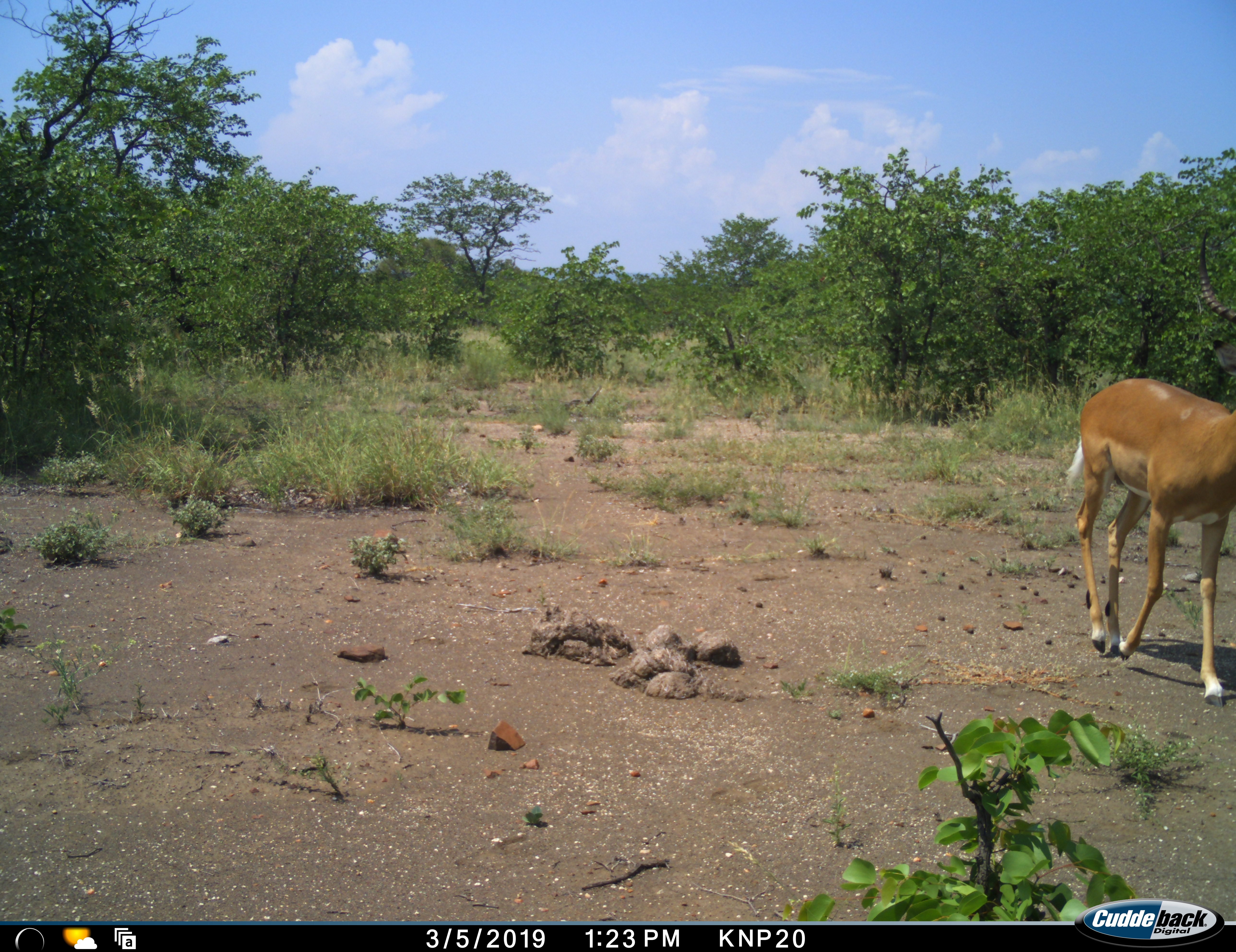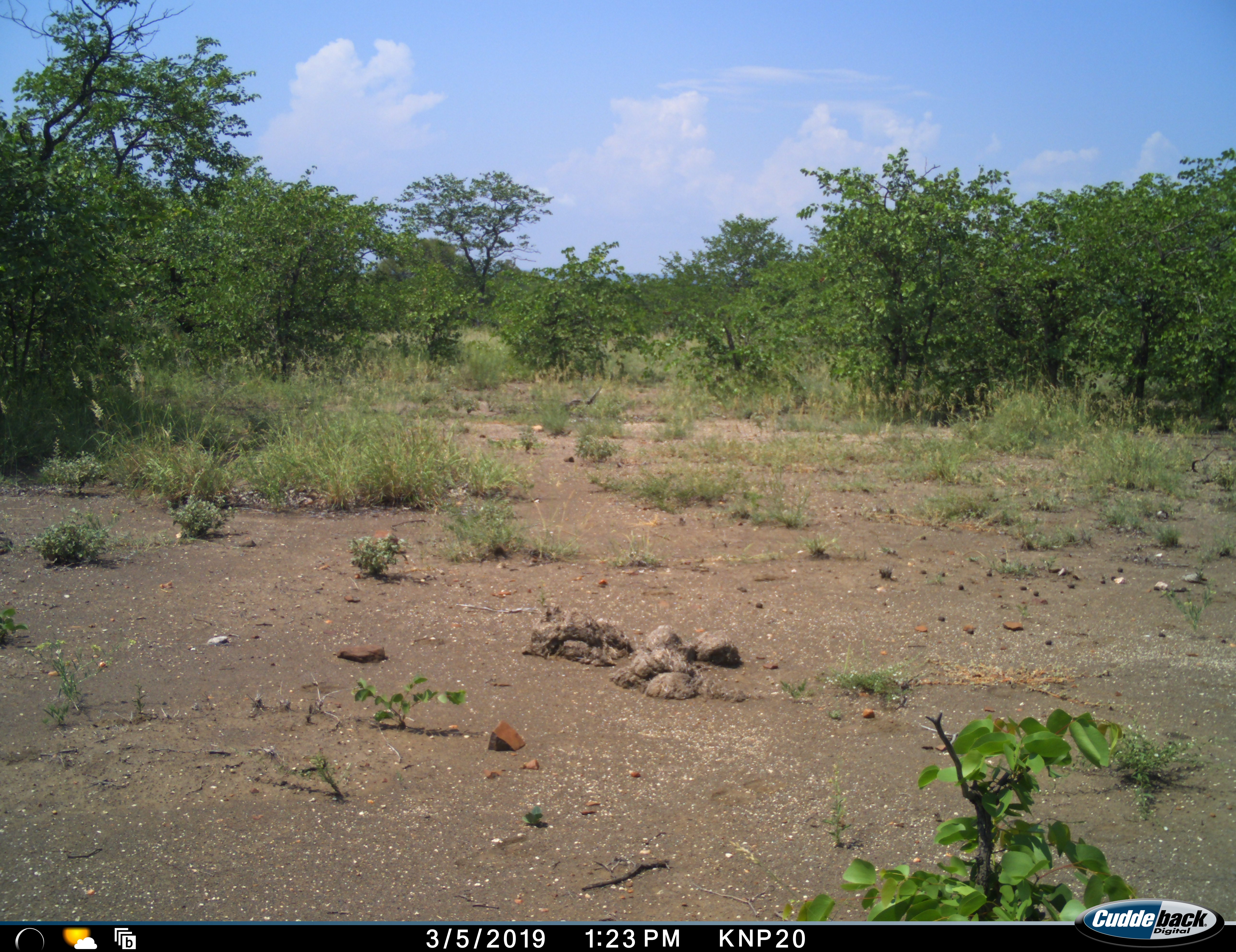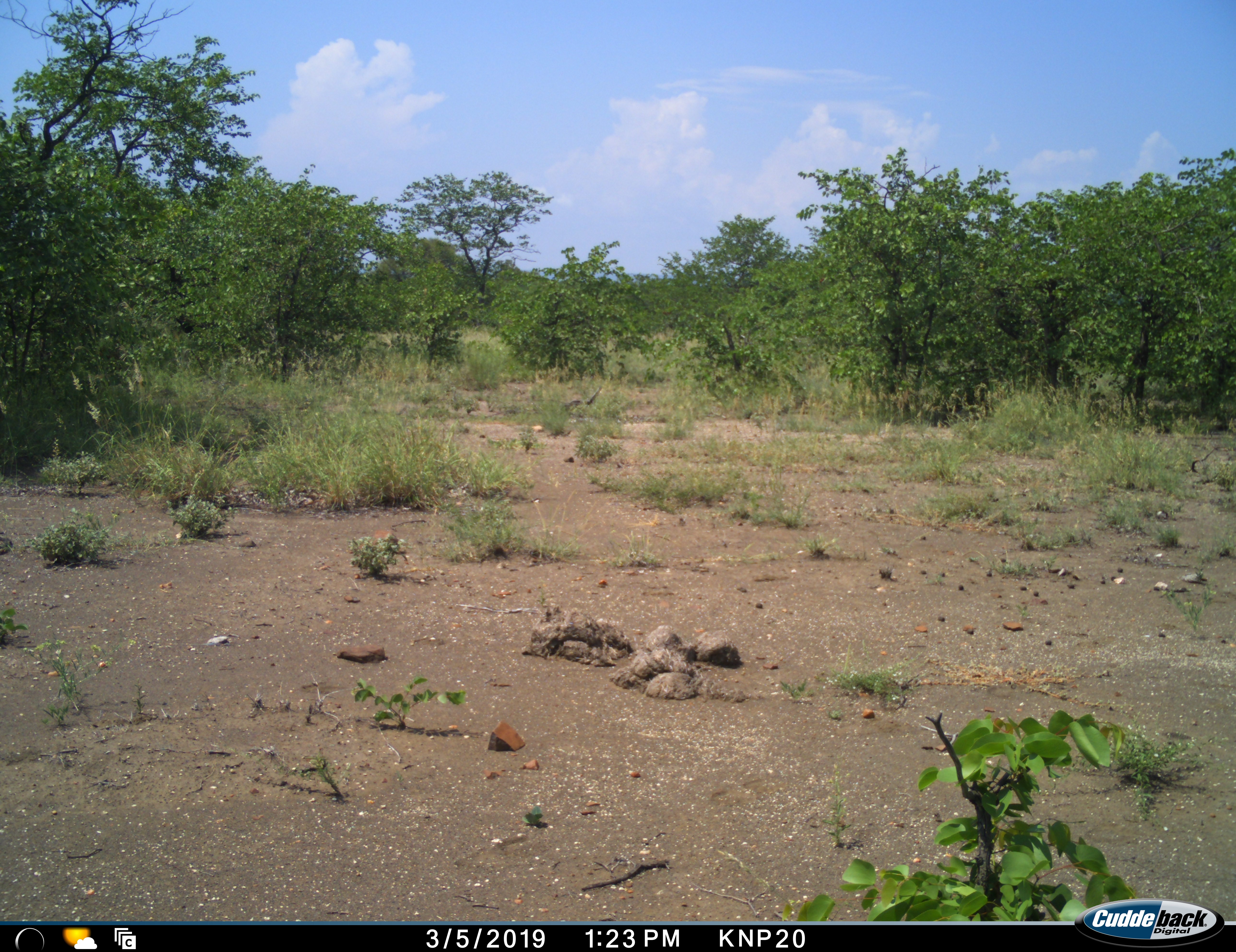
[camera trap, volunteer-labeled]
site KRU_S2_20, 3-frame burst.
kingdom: Animalia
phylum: Chordata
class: Mammalia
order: Artiodactyla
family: Bovidae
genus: Aepyceros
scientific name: Aepyceros melampus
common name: impala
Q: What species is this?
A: Impala (Aepyceros melampus).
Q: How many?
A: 1.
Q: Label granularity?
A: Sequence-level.